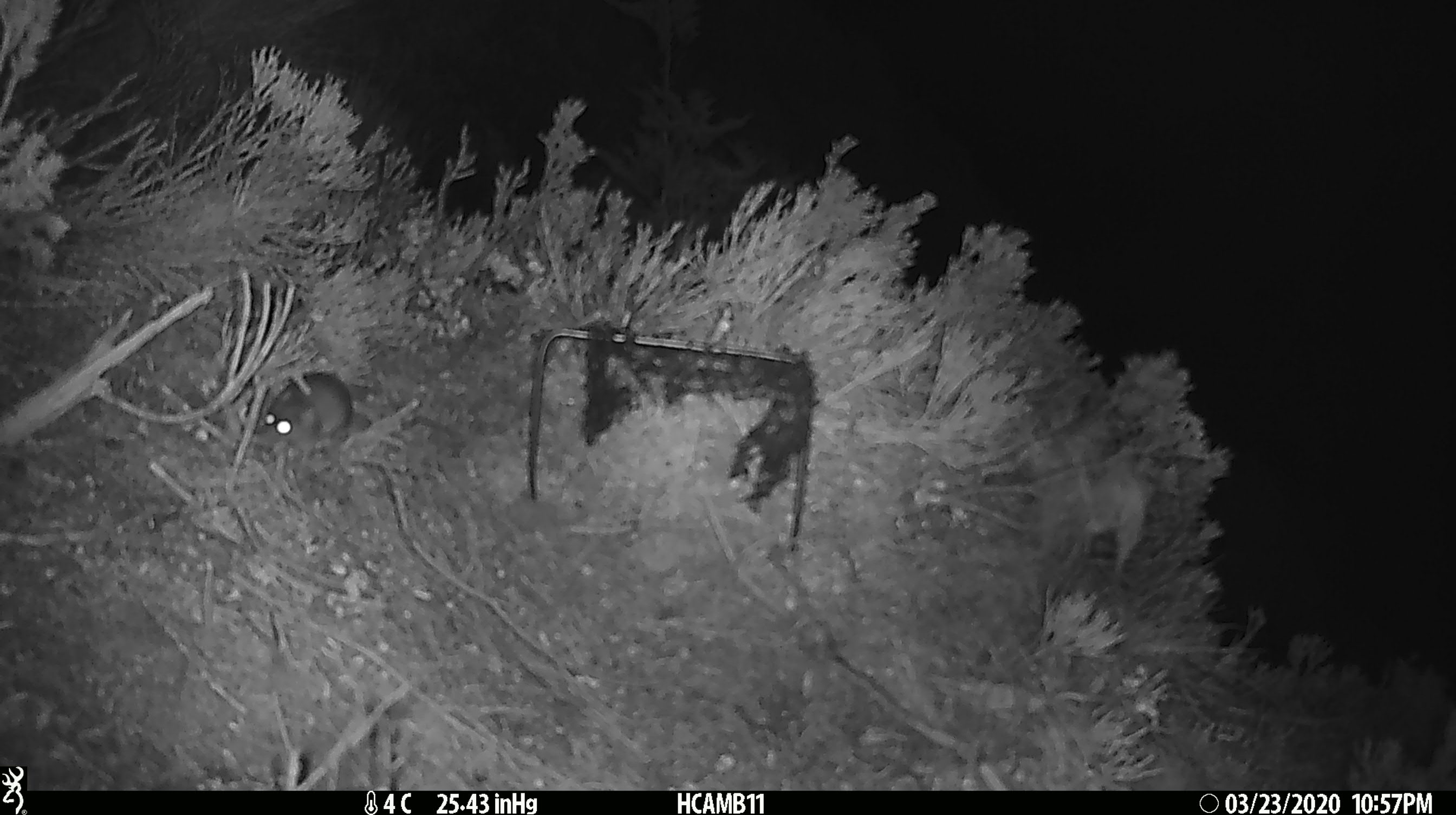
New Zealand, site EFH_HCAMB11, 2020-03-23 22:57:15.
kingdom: Animalia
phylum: Chordata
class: Mammalia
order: Rodentia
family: Muridae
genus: Mus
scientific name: Mus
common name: mouse